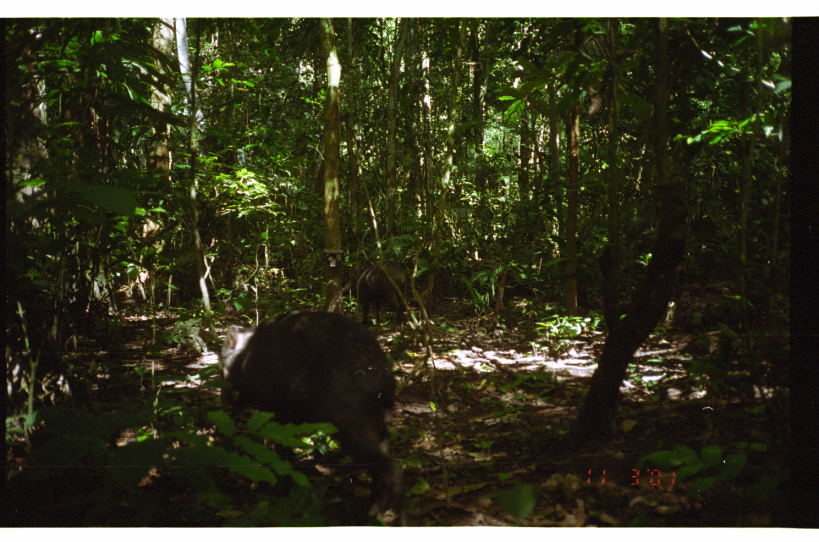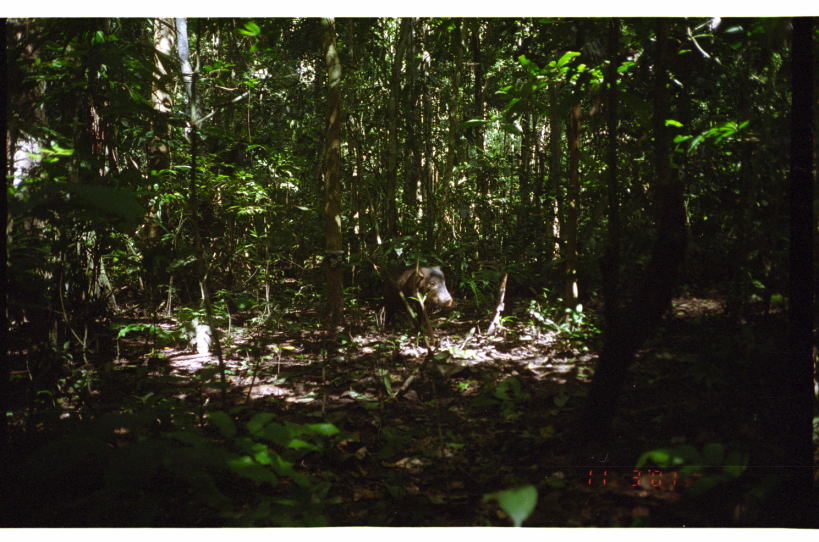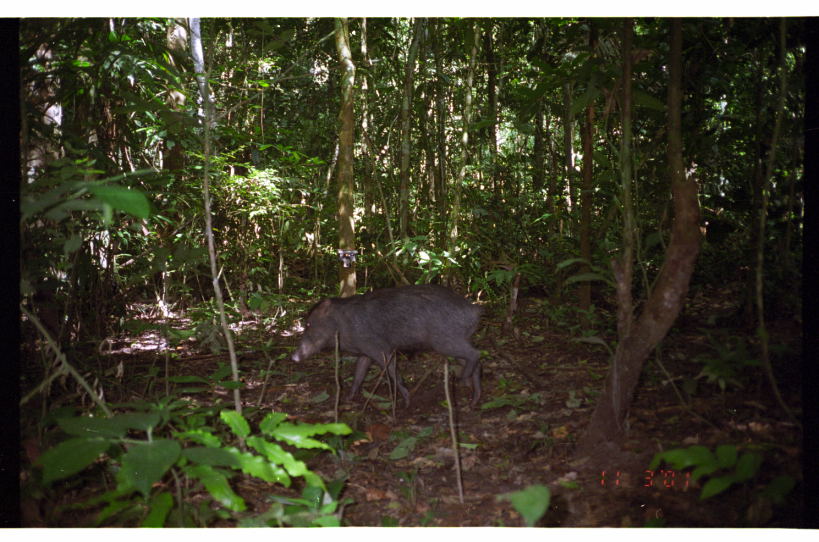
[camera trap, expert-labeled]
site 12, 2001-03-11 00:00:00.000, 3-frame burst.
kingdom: Animalia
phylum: Chordata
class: Mammalia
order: Artiodactyla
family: Tayassuidae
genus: Tayassu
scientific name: Tayassu pecari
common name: white-lipped peccary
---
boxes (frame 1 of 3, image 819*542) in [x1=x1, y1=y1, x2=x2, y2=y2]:
tayassu pecari: [x1=219, y1=307, x2=404, y2=523]; [x1=346, y1=261, x2=413, y2=328]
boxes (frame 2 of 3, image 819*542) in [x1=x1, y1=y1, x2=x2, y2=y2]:
tayassu pecari: [x1=360, y1=264, x2=454, y2=331]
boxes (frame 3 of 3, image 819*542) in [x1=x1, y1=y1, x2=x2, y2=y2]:
tayassu pecari: [x1=292, y1=284, x2=487, y2=409]